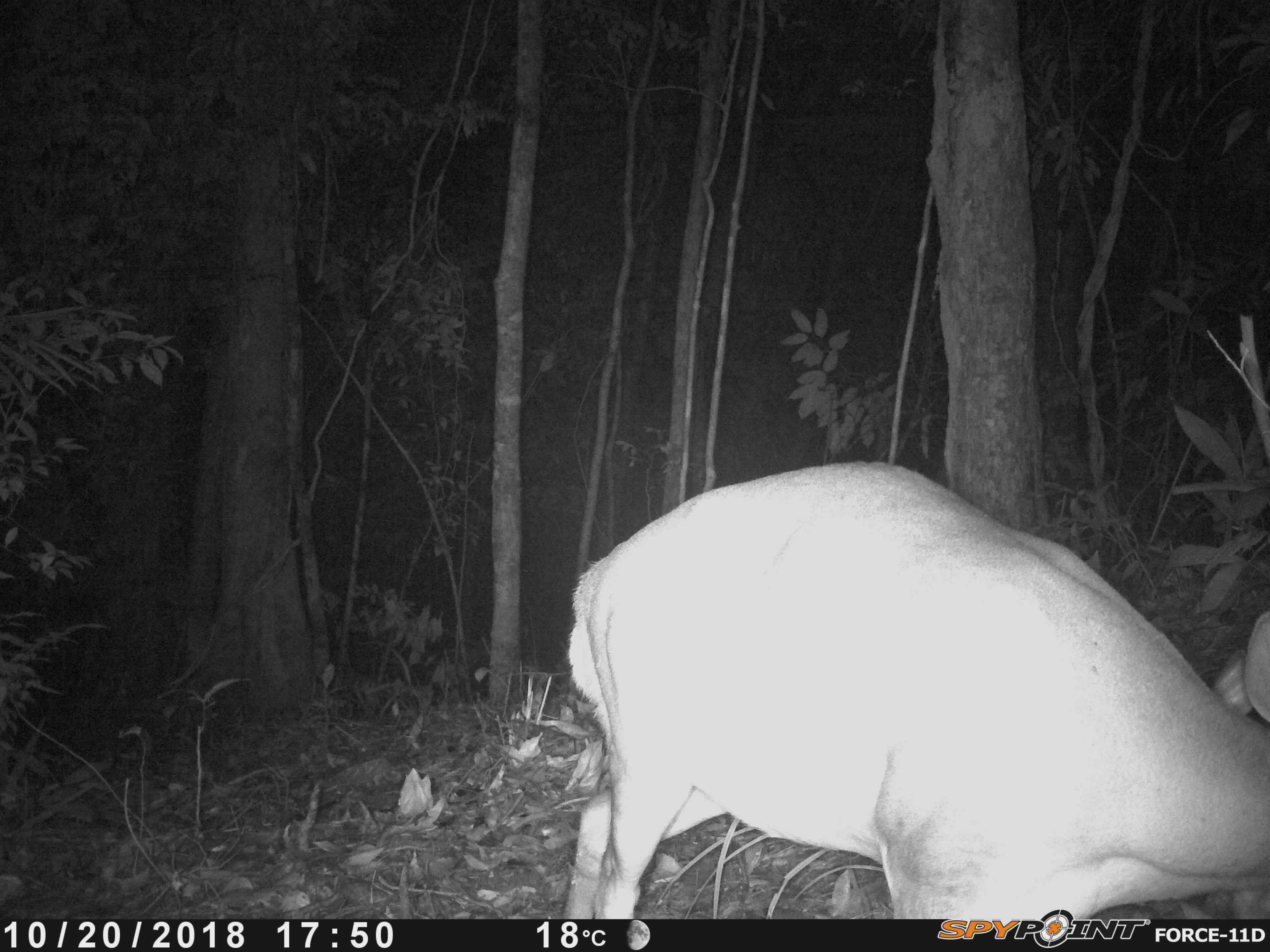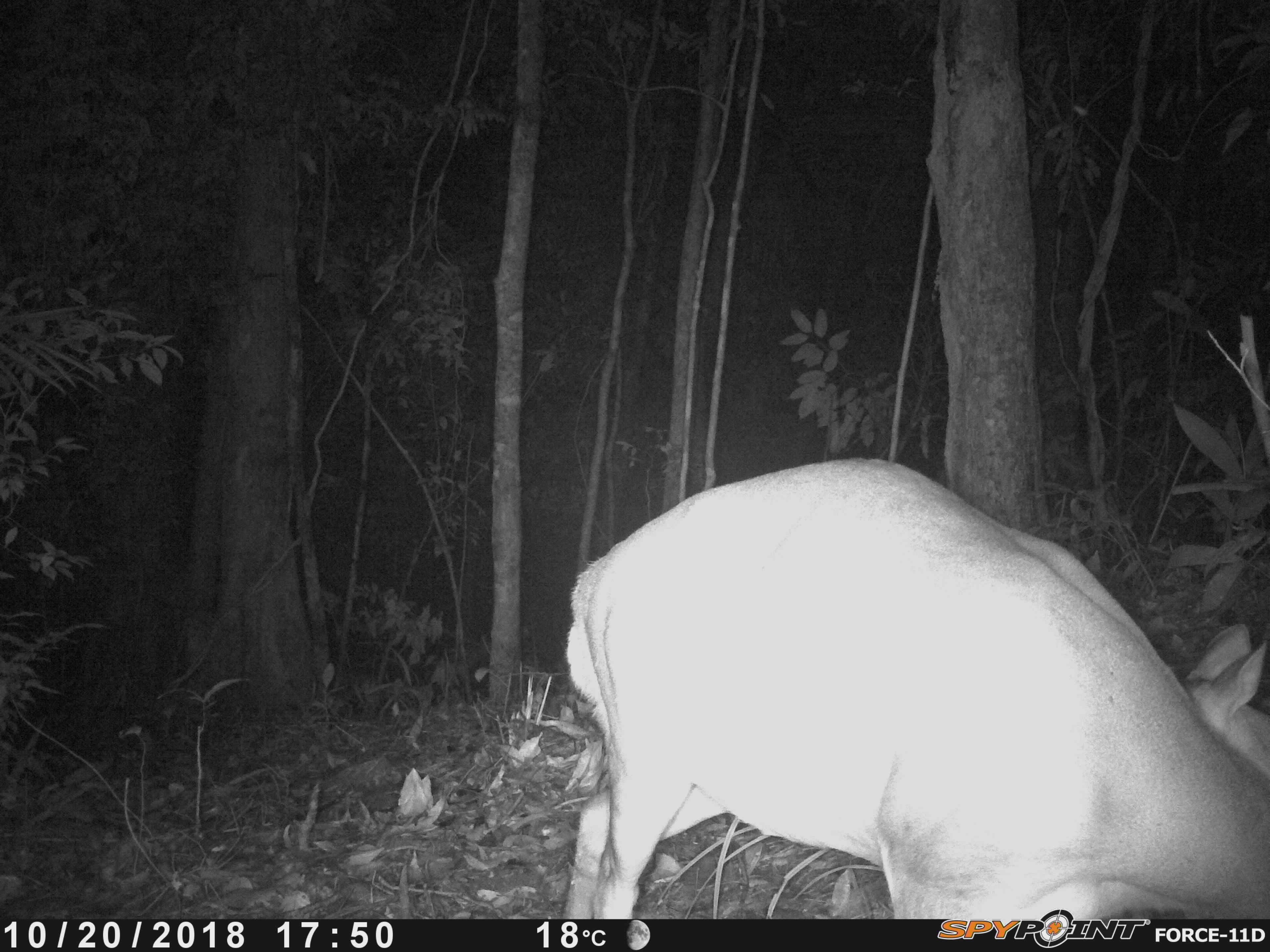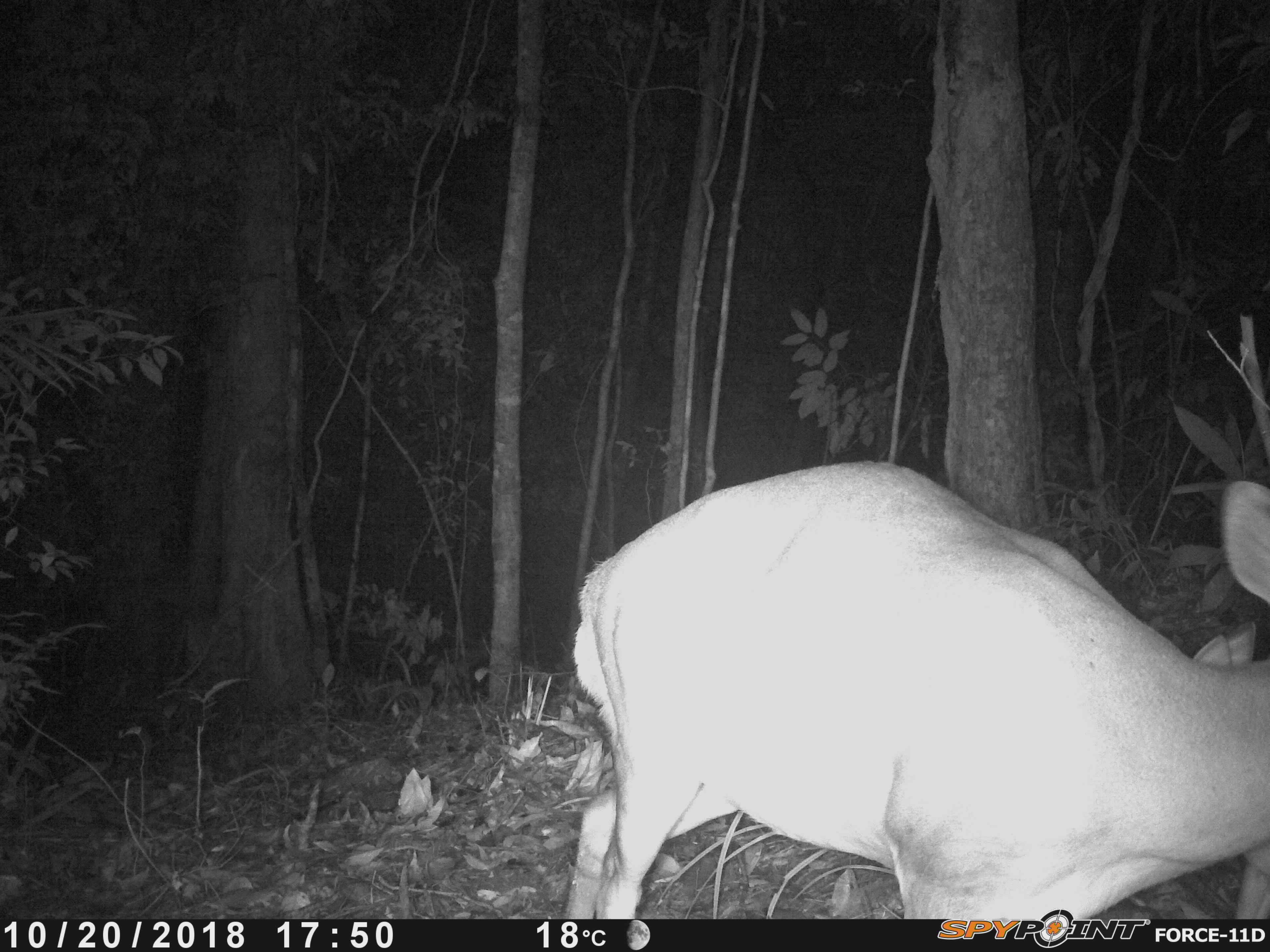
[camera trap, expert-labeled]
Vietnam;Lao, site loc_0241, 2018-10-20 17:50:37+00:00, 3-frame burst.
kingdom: Animalia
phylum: Chordata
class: Mammalia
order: Artiodactyla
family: Cervidae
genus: Muntiacus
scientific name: Muntiacus vuquangensis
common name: large-antlered muntjac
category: large antlered muntjac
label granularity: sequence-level